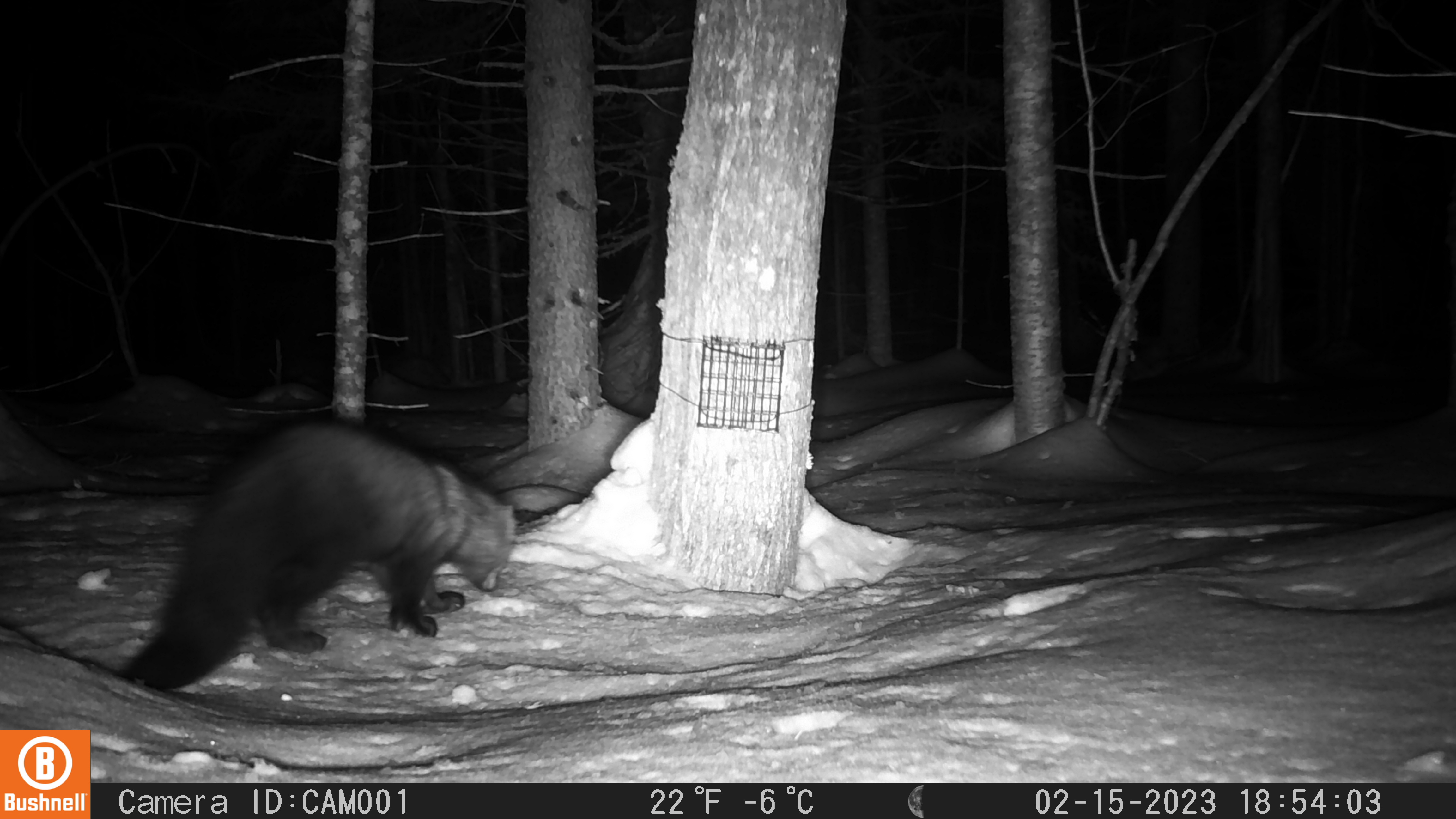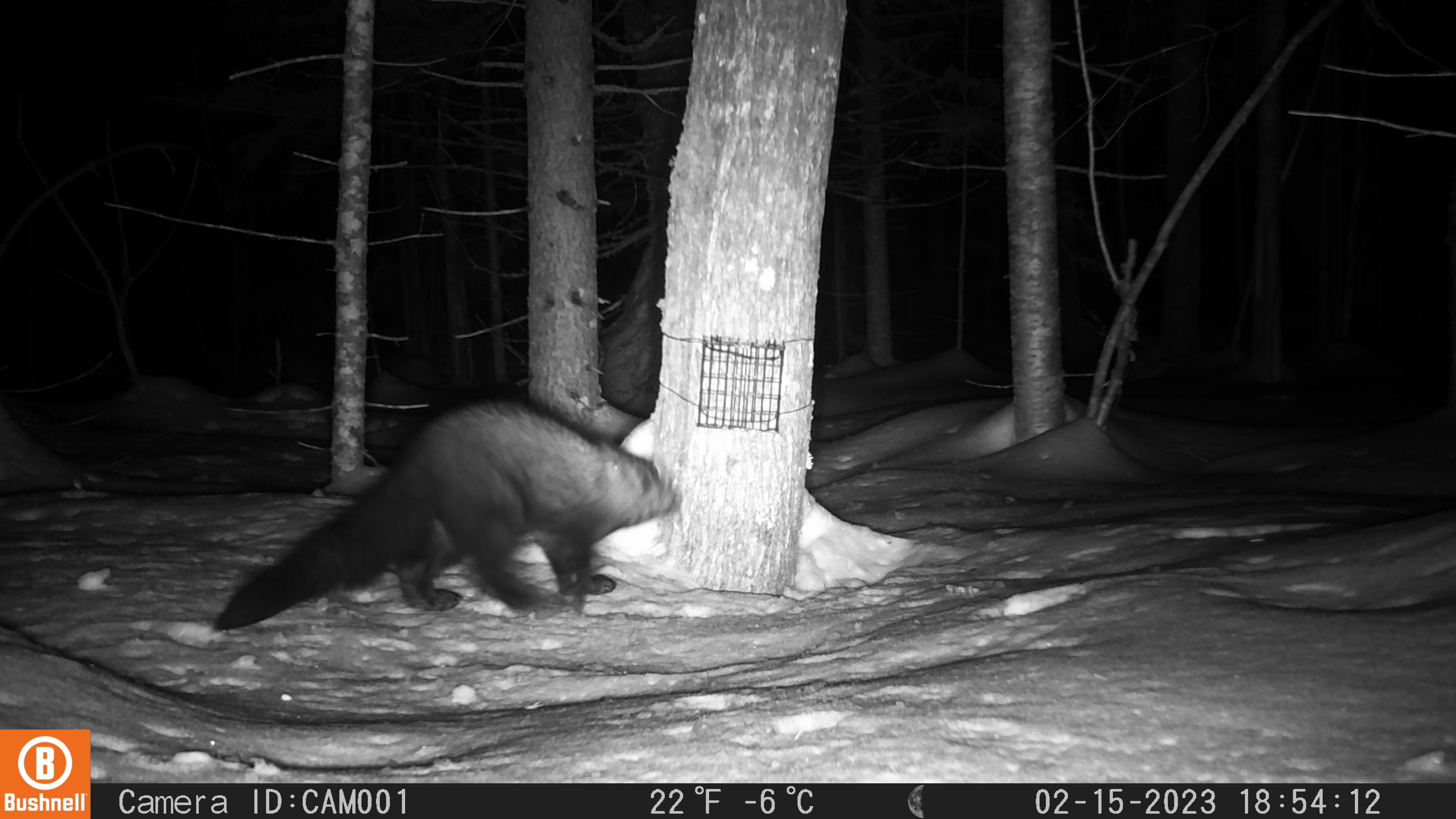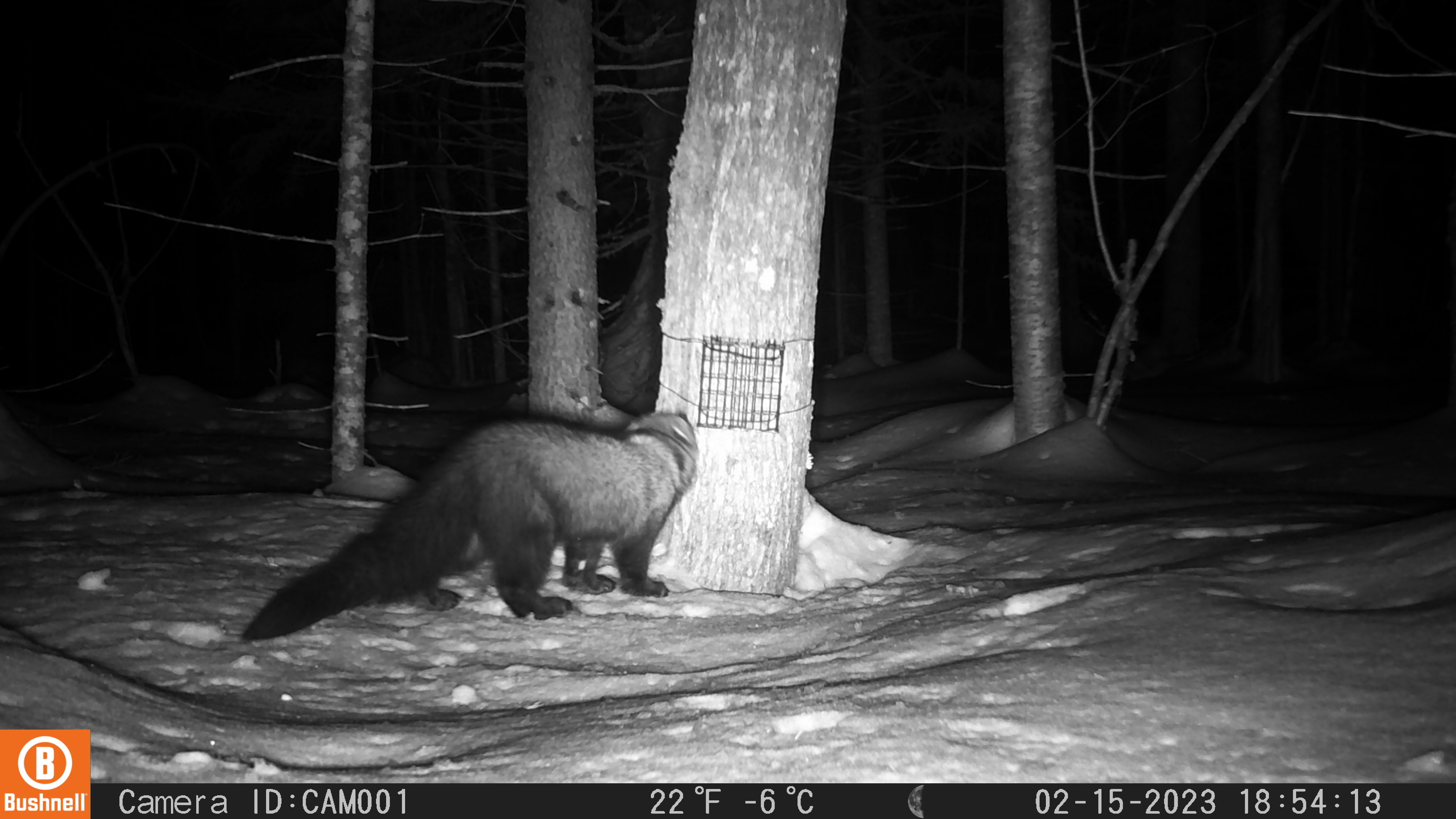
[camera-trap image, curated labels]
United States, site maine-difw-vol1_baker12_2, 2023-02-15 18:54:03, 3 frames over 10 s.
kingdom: Animalia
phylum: Chordata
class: Mammalia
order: Carnivora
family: Mustelidae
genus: Pekania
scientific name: Pekania pennanti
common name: fisher